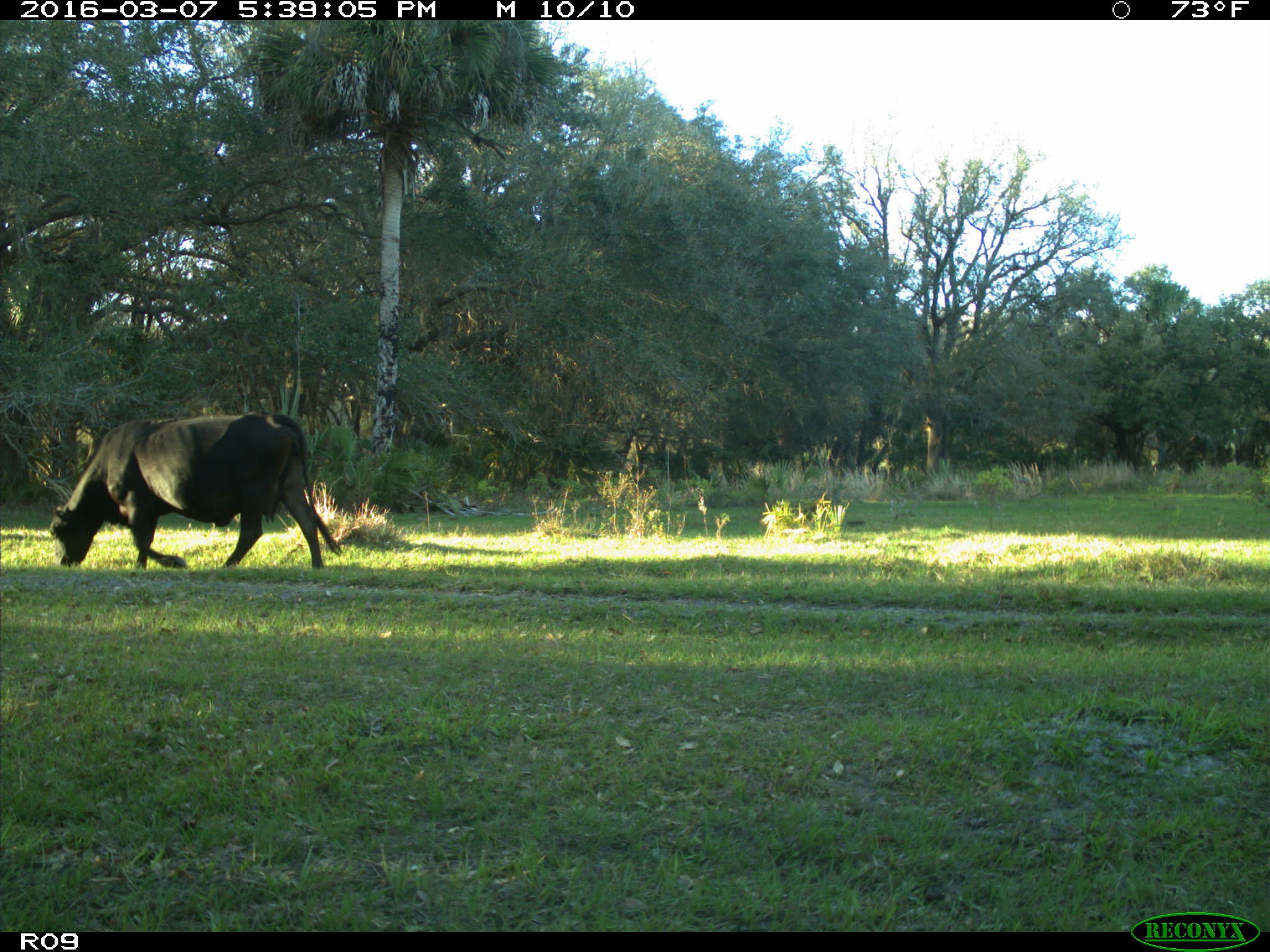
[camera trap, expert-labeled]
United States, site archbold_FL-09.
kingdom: Animalia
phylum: Chordata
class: Mammalia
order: Artiodactyla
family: Bovidae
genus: Bos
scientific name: Bos taurus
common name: domestic cow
Bos taurus (domestic cow).